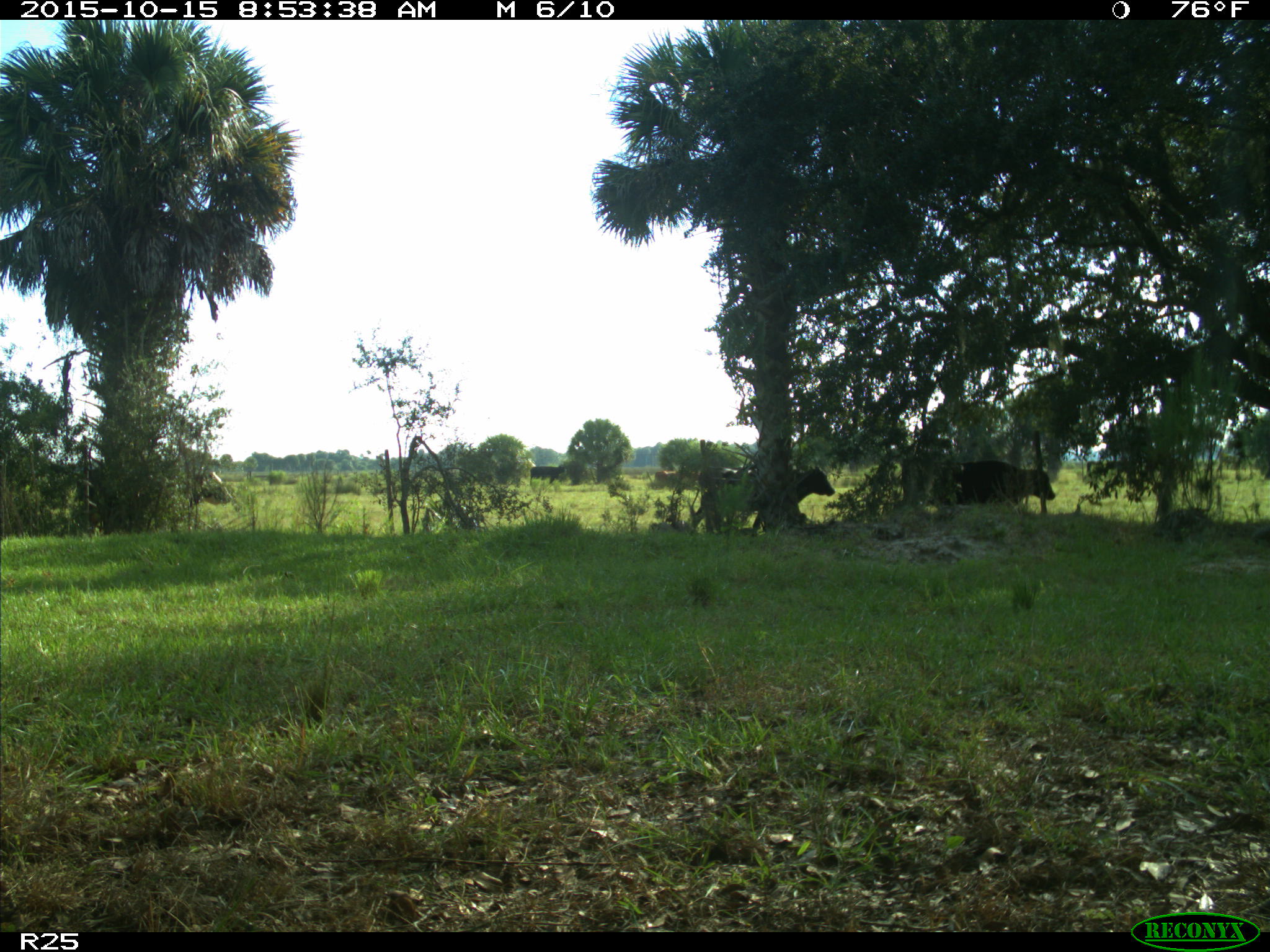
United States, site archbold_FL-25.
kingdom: Animalia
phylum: Chordata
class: Mammalia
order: Artiodactyla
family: Bovidae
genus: Bos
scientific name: Bos taurus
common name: domestic cow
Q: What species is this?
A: Bos taurus (domestic cow).